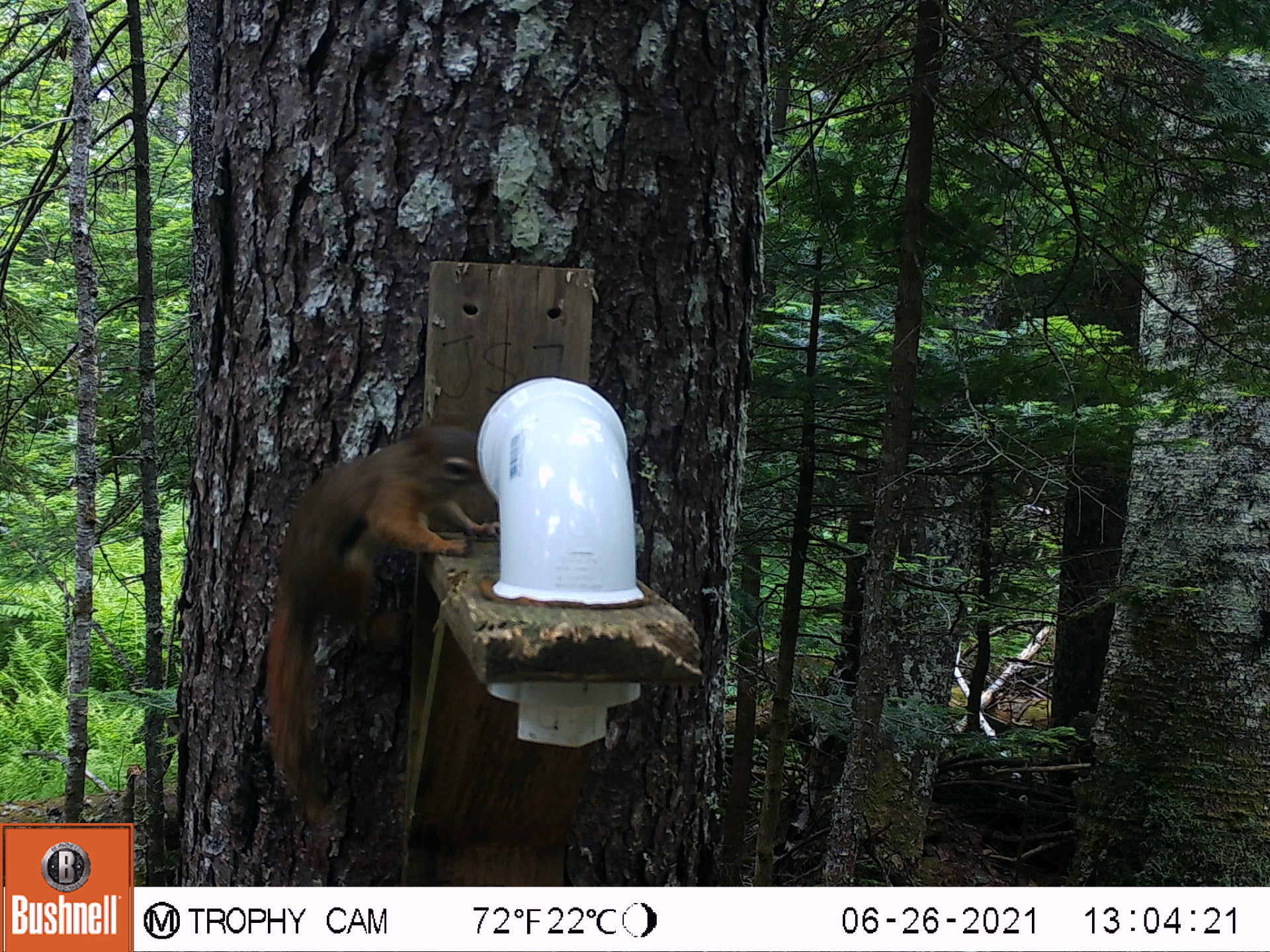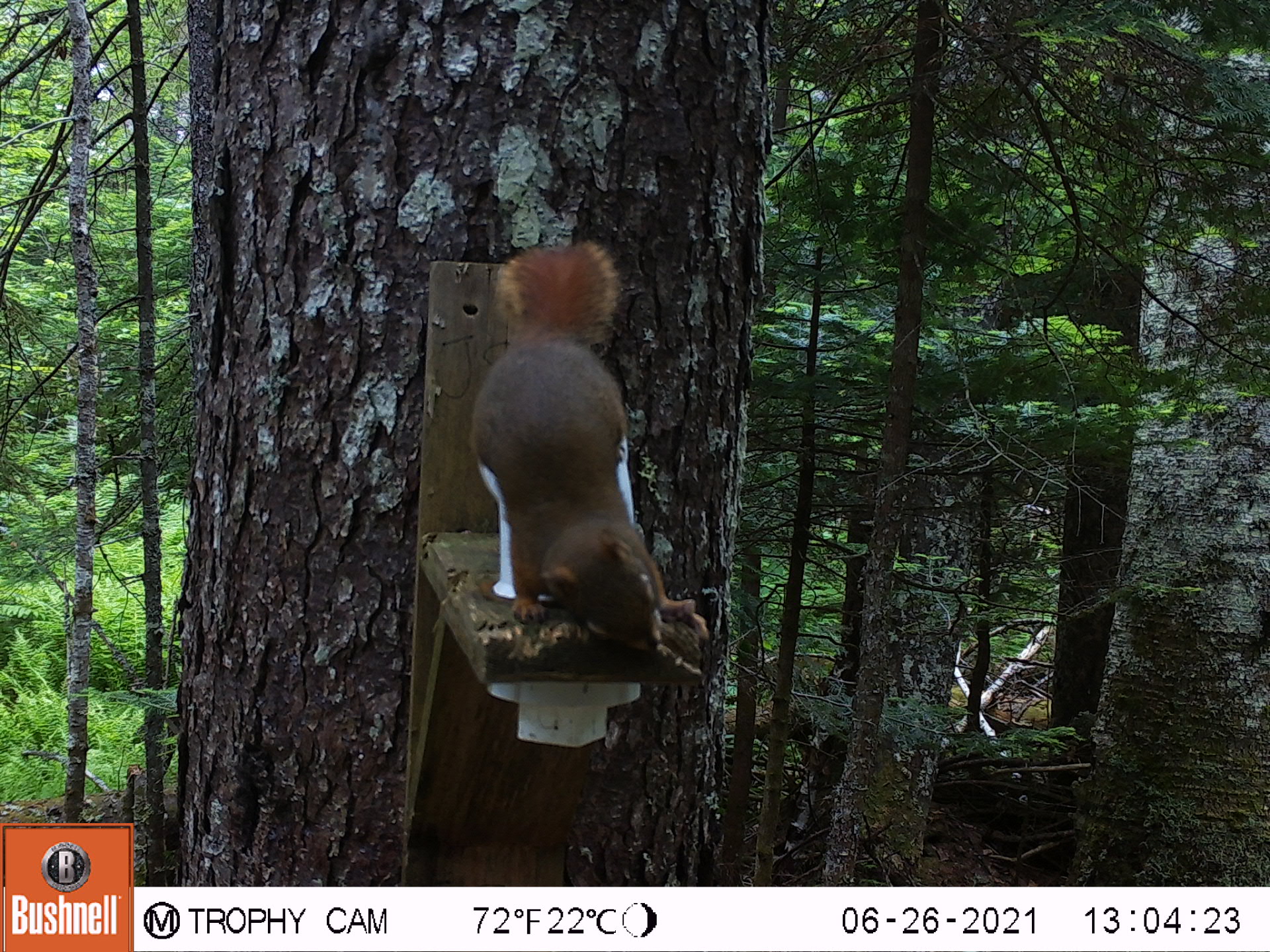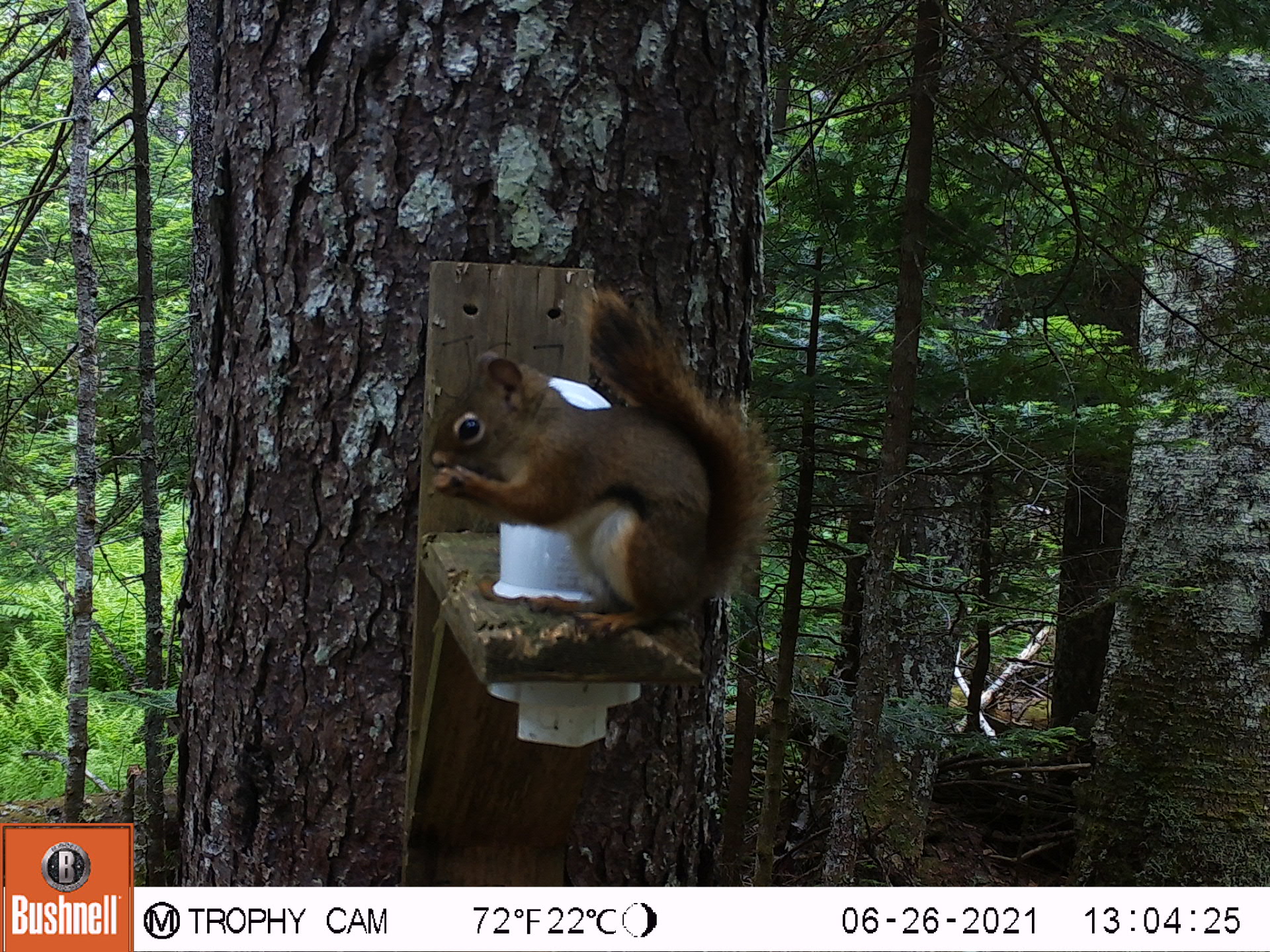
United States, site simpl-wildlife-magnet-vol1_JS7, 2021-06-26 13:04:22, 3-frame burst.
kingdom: Animalia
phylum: Chordata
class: Mammalia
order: Rodentia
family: Sciuridae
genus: Tamiasciurus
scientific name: Tamiasciurus hudsonicus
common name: red squirrel